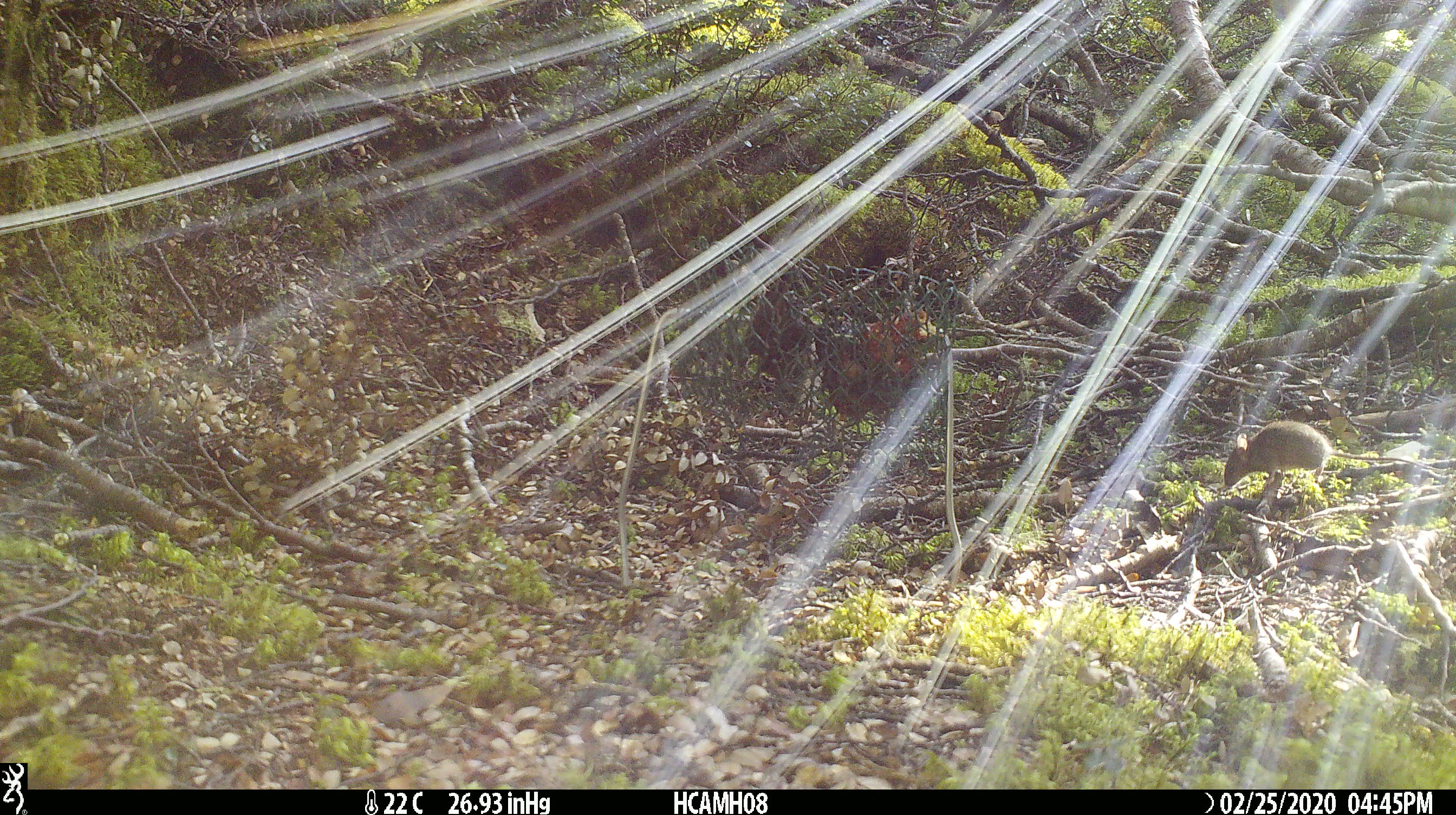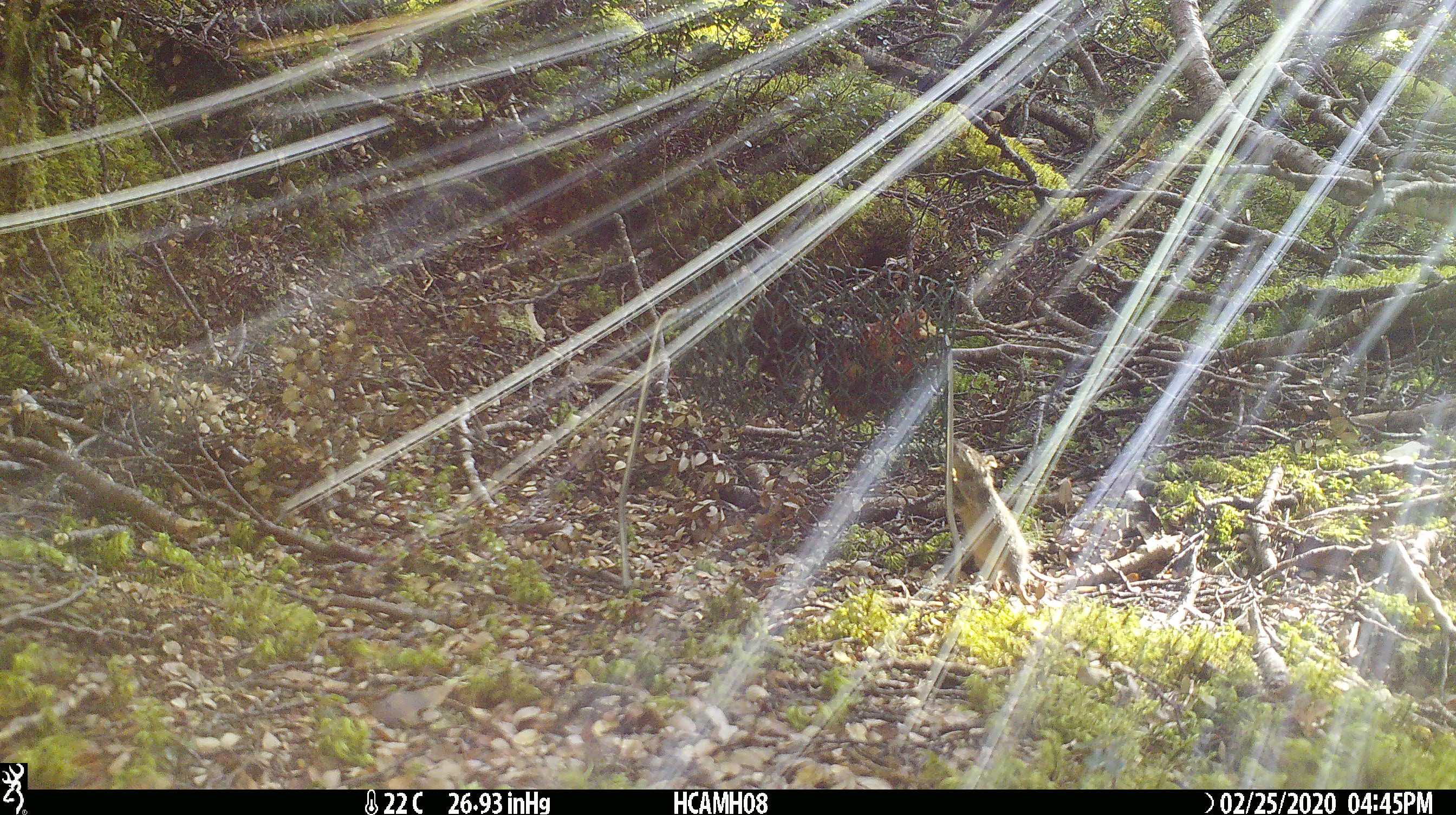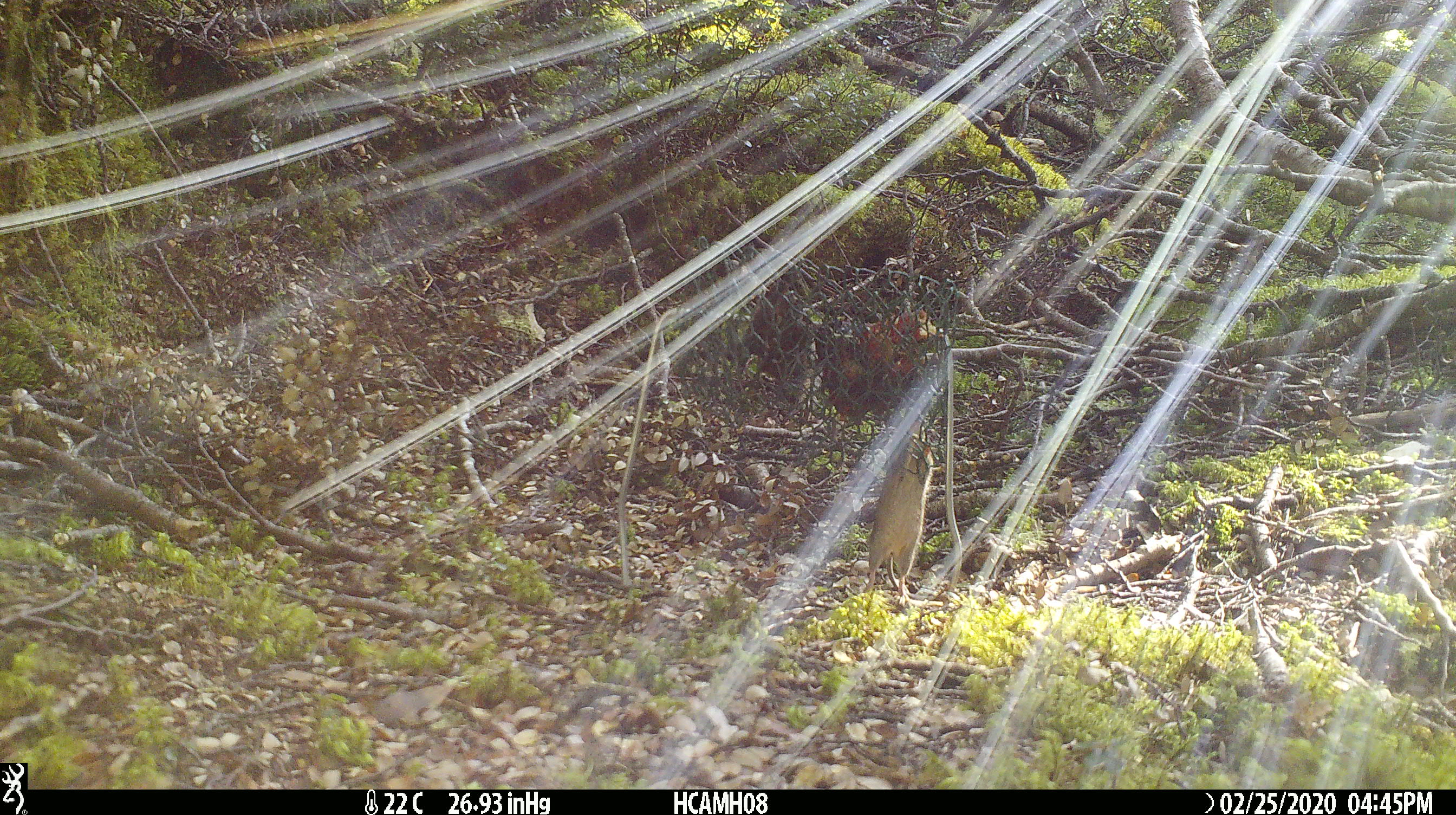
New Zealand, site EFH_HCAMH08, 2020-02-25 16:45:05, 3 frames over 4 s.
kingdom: Animalia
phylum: Chordata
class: Mammalia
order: Rodentia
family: Muridae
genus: Mus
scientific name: Mus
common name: mouse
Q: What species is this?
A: Mouse (Mus).